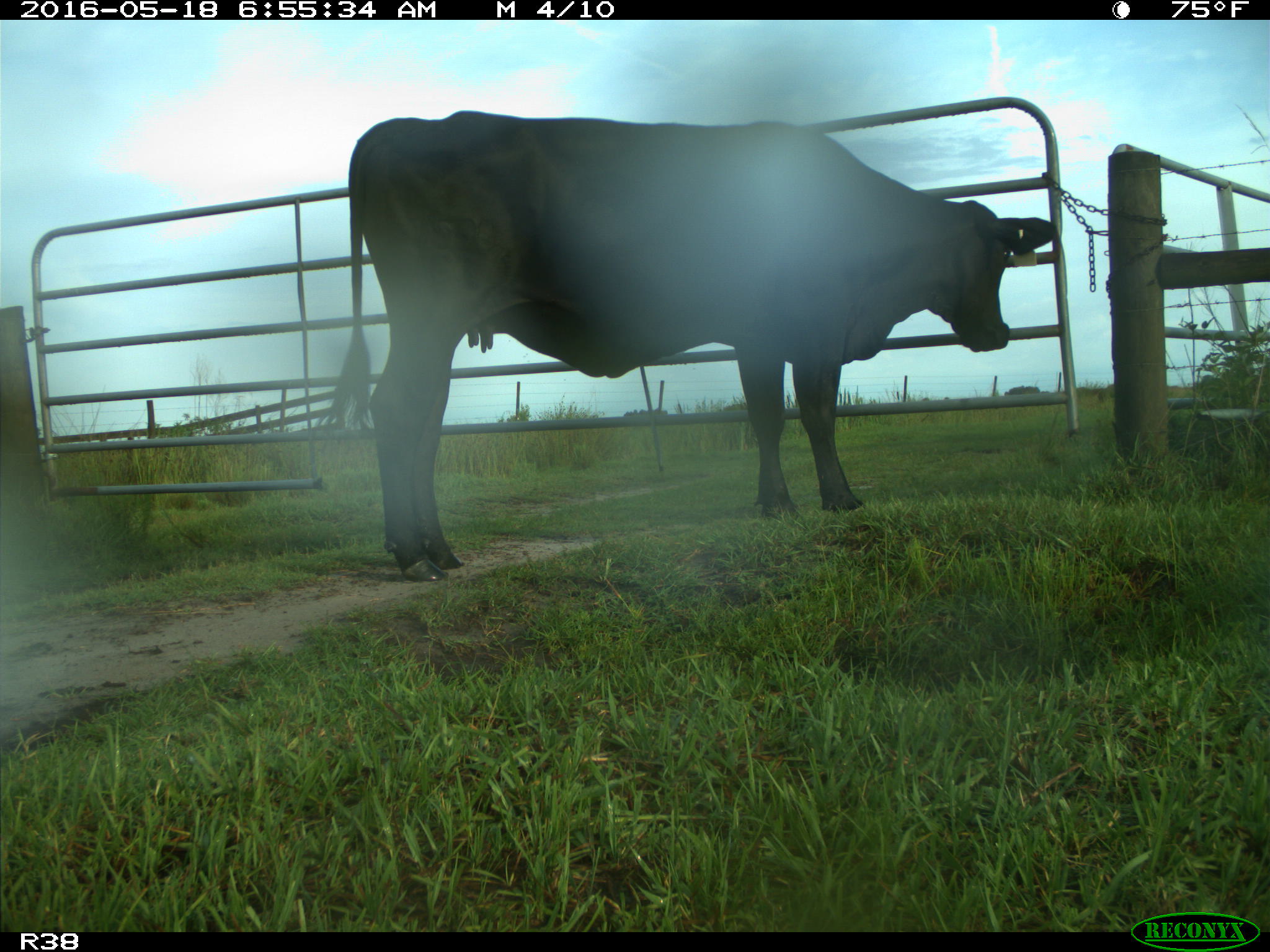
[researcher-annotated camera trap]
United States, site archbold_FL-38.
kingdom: Animalia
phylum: Chordata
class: Mammalia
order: Artiodactyla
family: Bovidae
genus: Bos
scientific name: Bos taurus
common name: domestic cow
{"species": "Bos taurus (domestic cow)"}